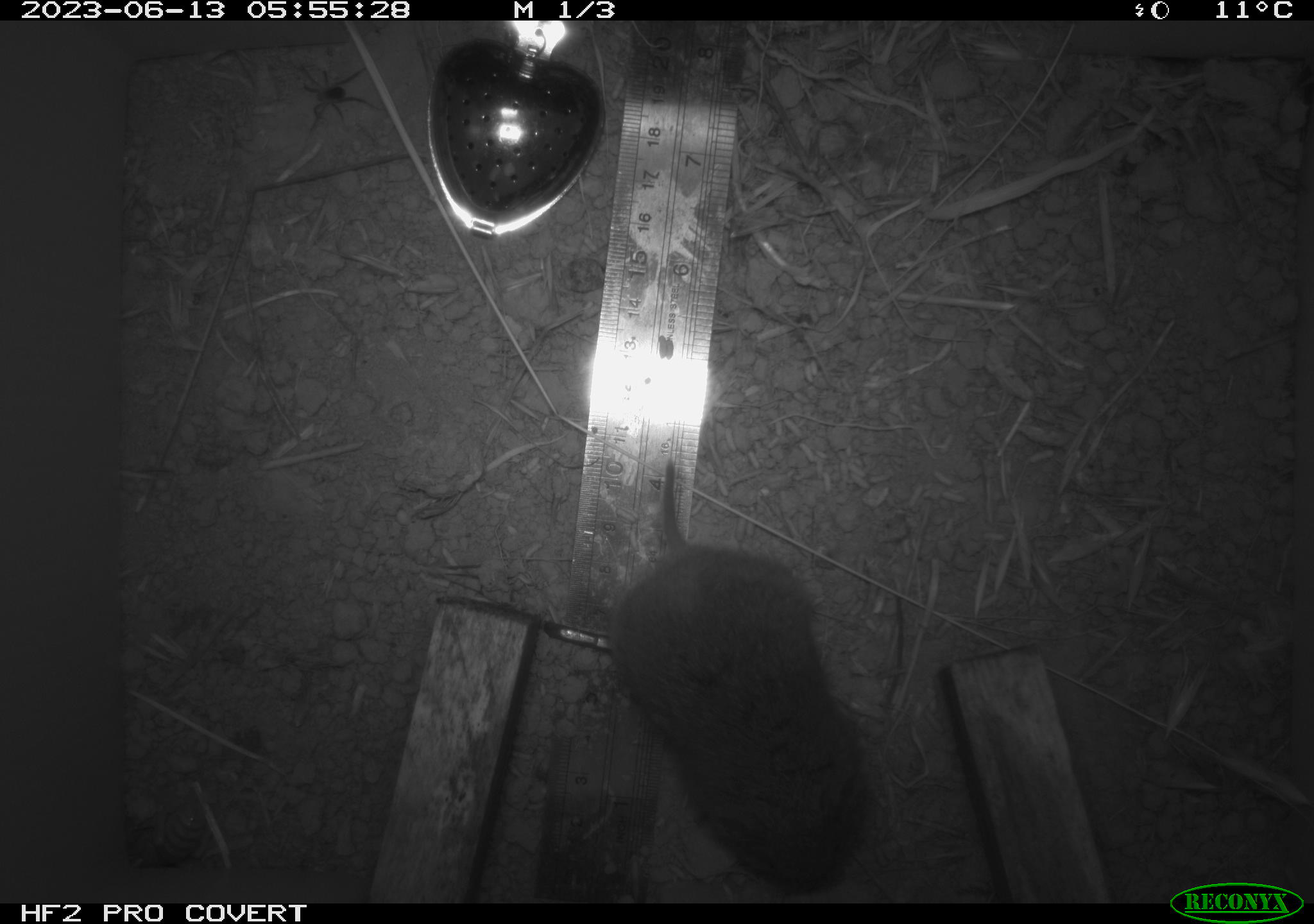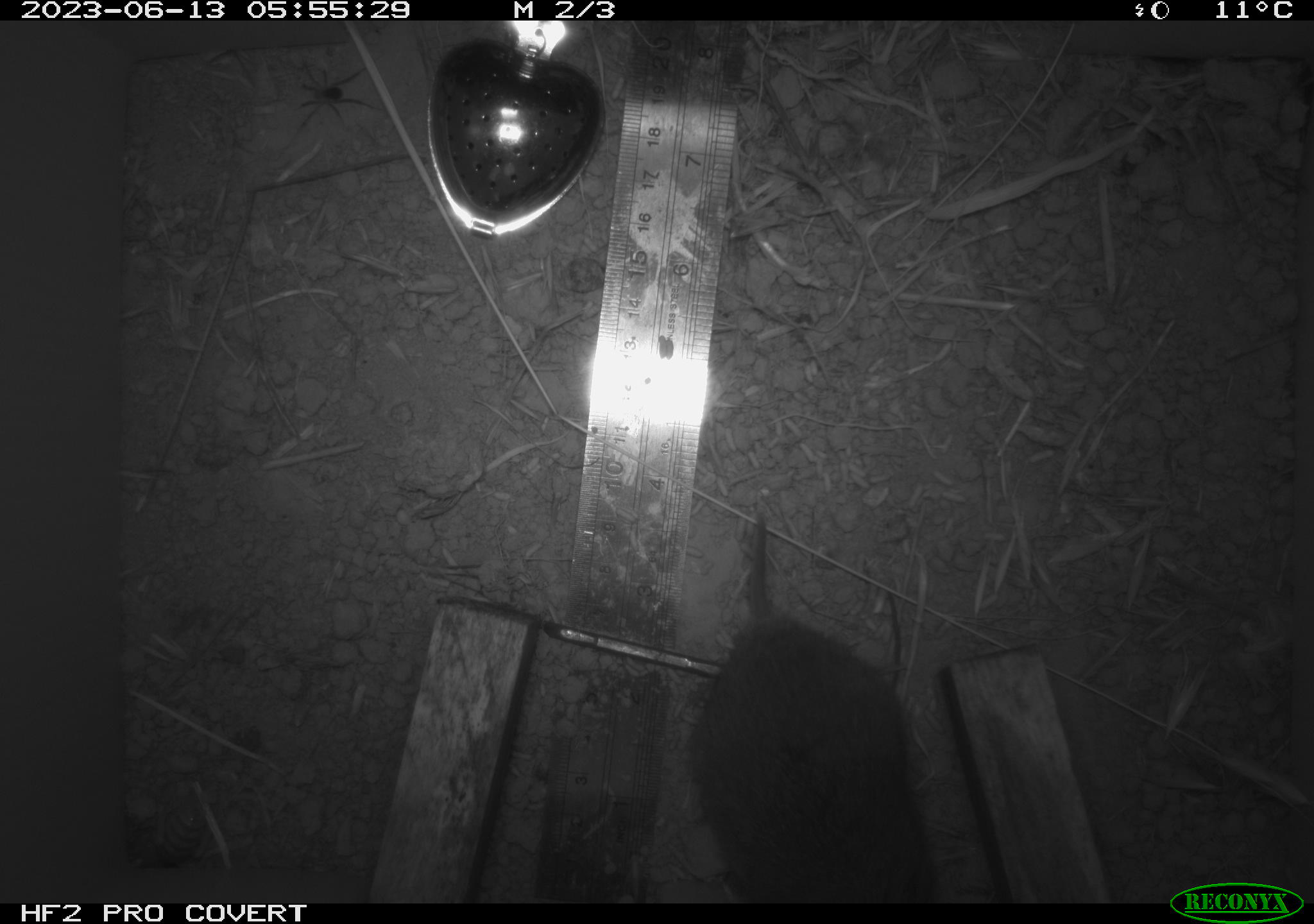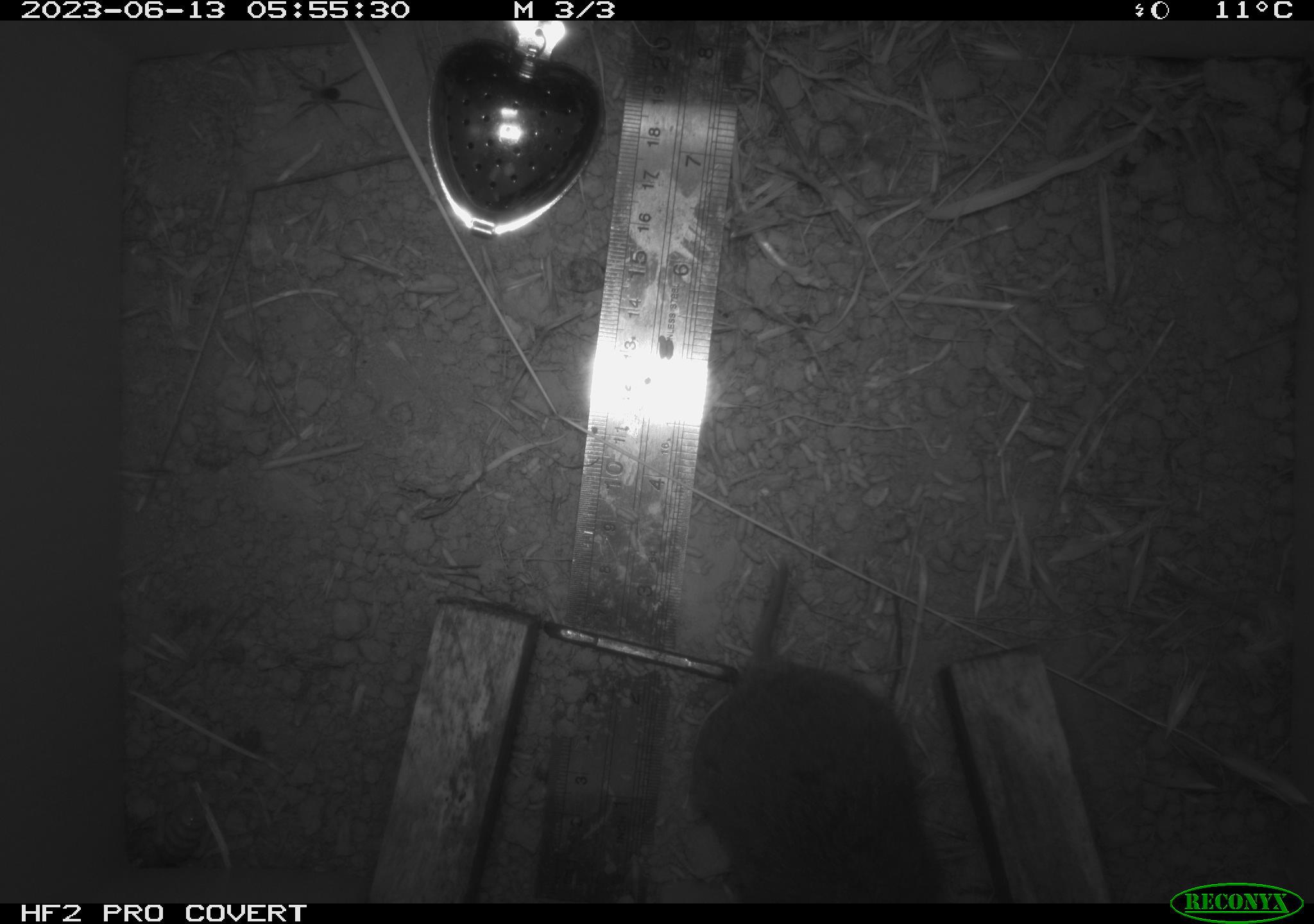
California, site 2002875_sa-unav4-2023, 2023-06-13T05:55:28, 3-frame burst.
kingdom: Animalia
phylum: Chordata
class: Mammalia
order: Rodentia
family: Cricetidae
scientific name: Arvicolinae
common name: voles, lemmings, and muskrats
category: arvicolinae subfamily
Arvicolinae subfamily (voles, lemmings, and muskrats) (Arvicolinae).